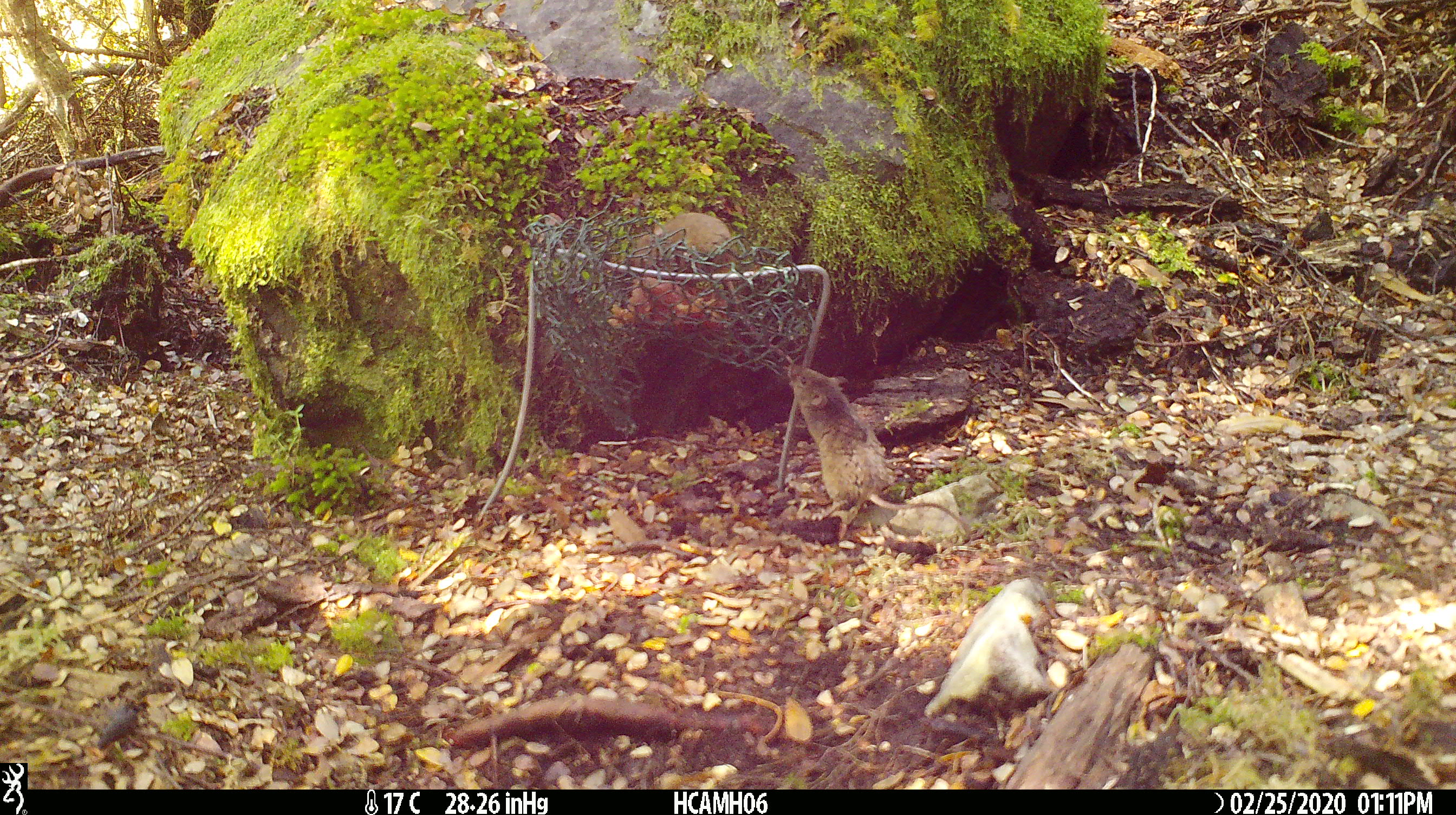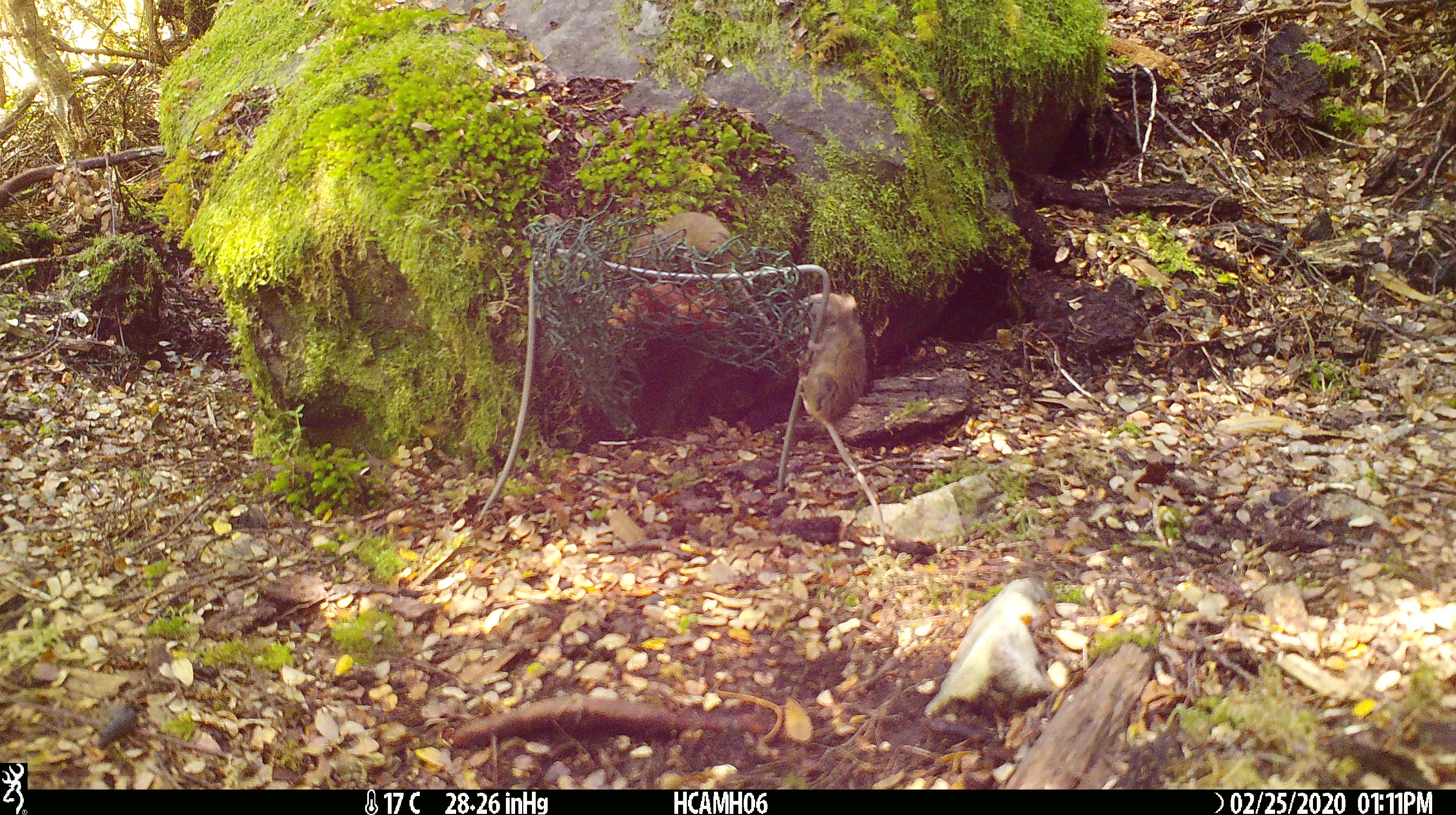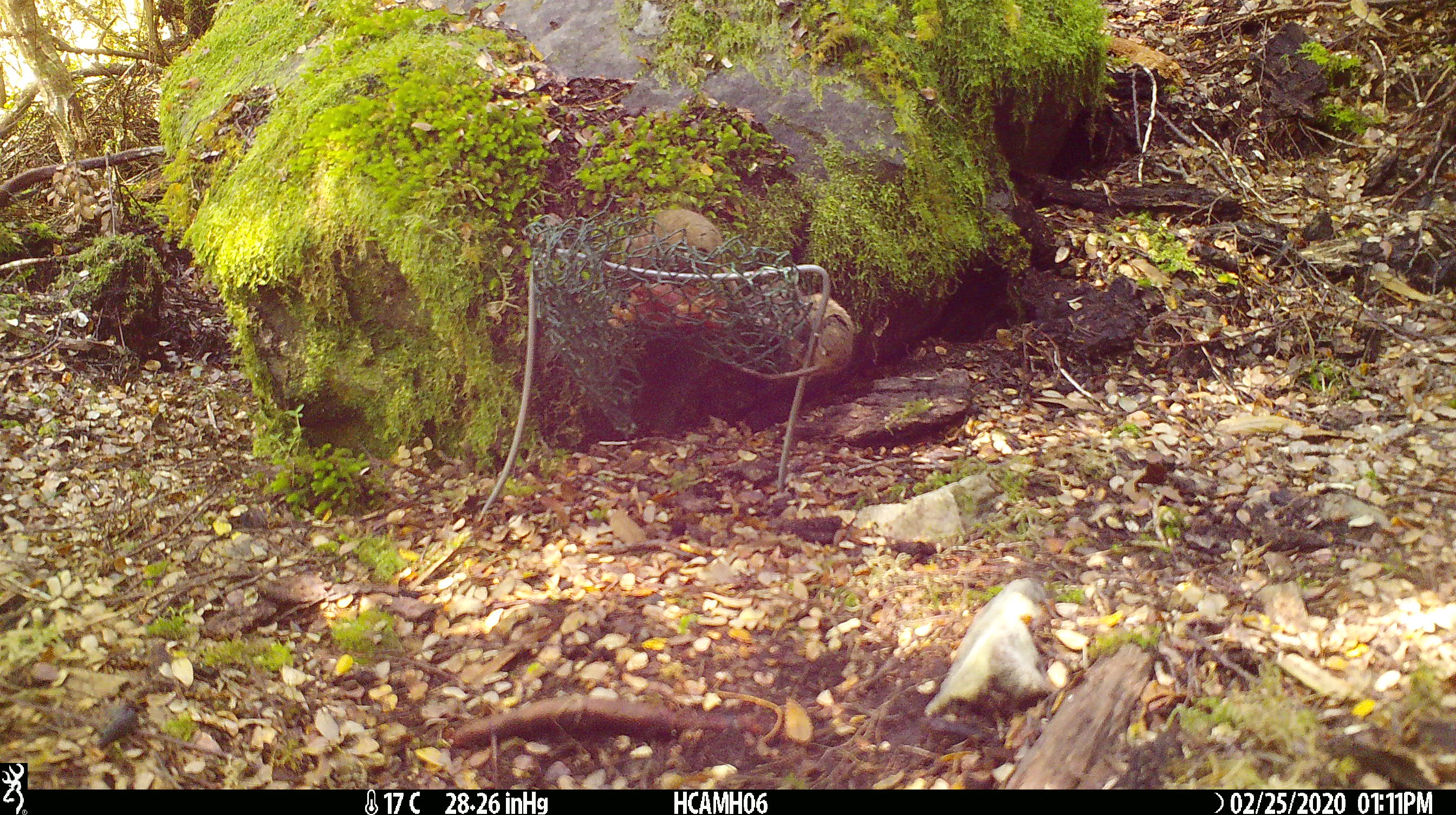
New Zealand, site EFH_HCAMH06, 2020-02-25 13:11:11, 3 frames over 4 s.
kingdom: Animalia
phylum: Chordata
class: Mammalia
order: Rodentia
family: Muridae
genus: Mus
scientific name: Mus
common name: mouse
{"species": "mouse (Mus)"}